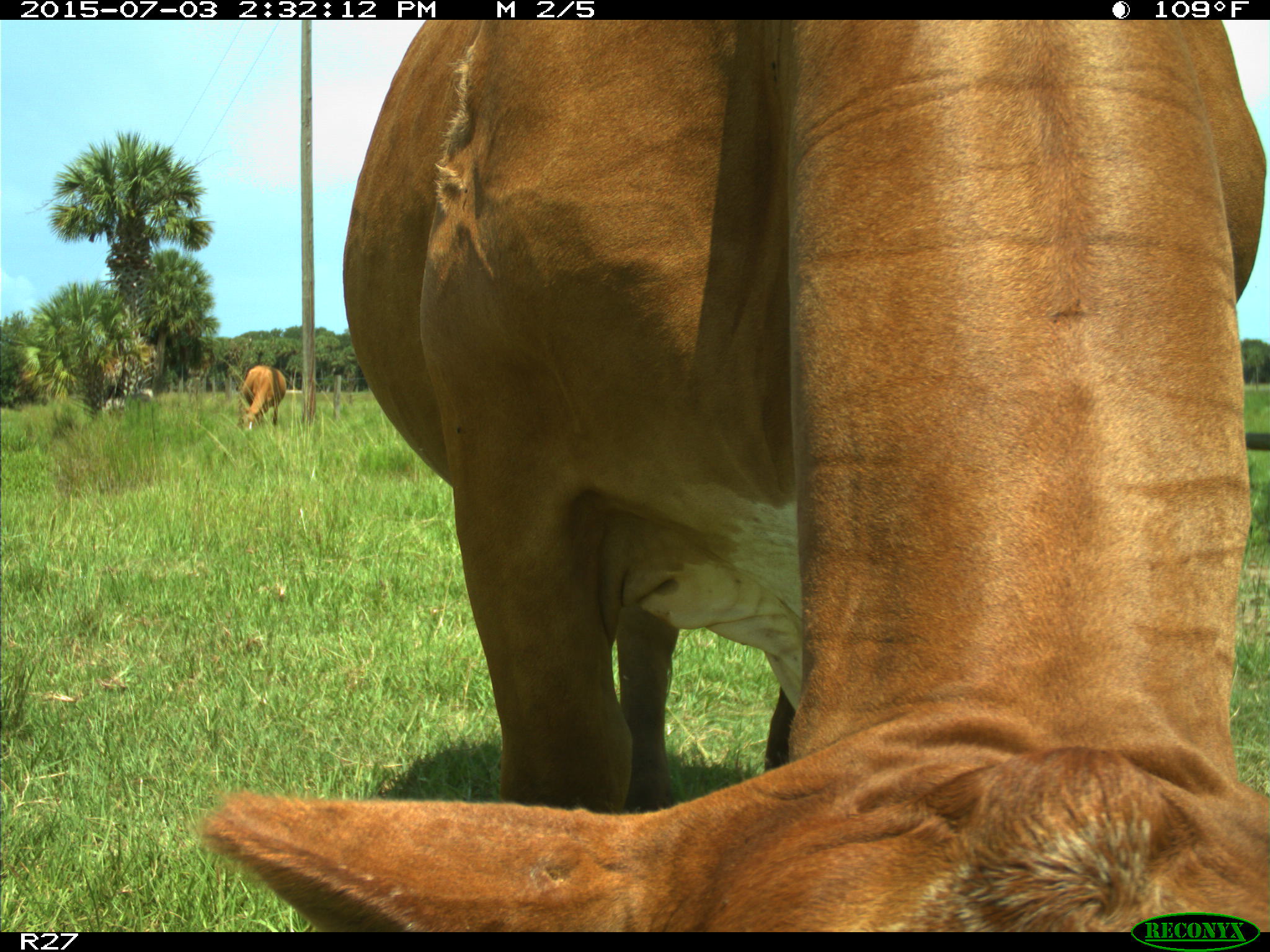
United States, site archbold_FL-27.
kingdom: Animalia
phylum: Chordata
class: Mammalia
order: Artiodactyla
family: Bovidae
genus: Bos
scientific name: Bos taurus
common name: domestic cow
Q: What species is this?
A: Bos taurus (domestic cow).